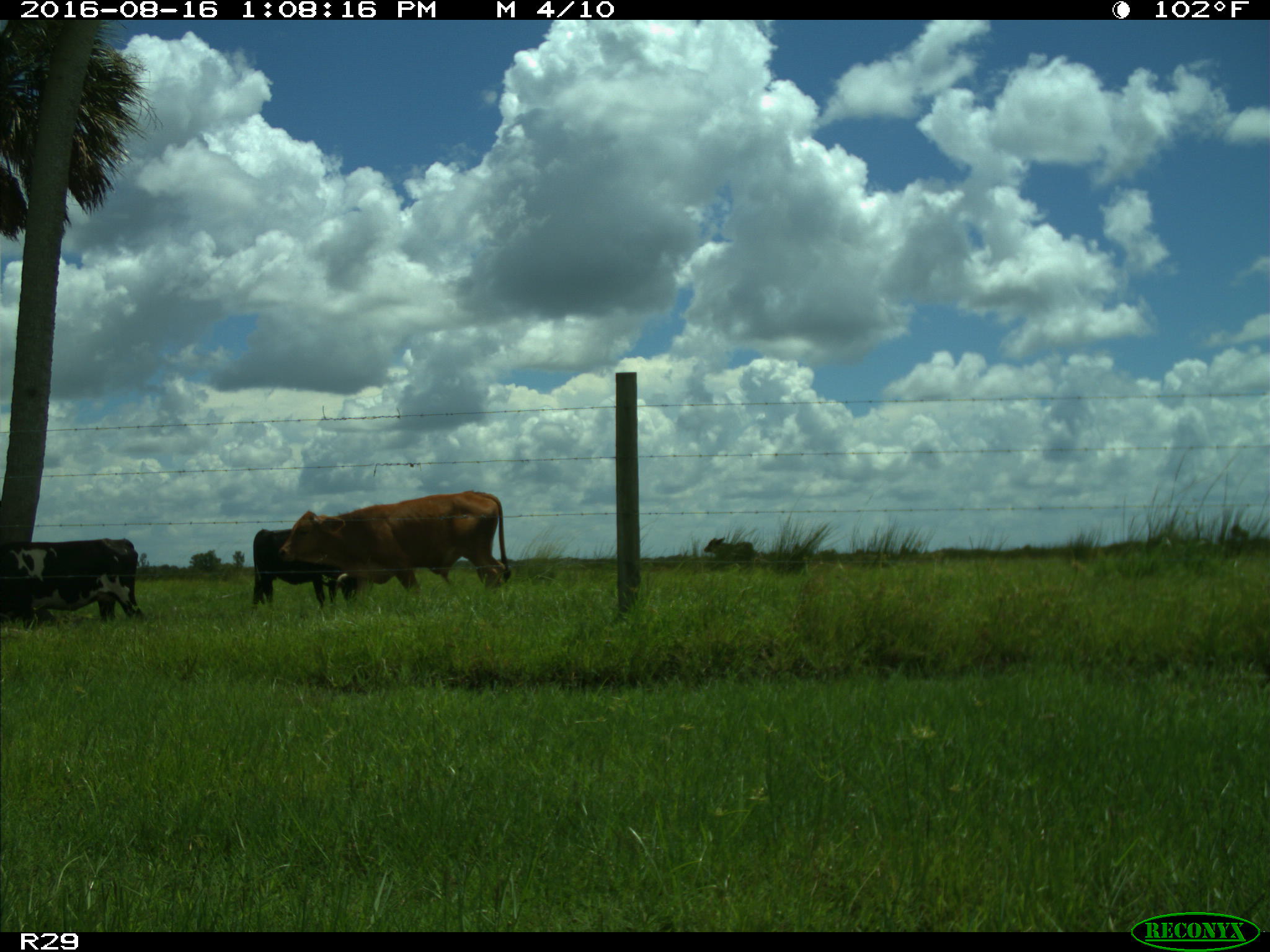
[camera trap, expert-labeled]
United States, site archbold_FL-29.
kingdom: Animalia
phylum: Chordata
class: Mammalia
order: Artiodactyla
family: Bovidae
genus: Bos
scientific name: Bos taurus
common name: domestic cow